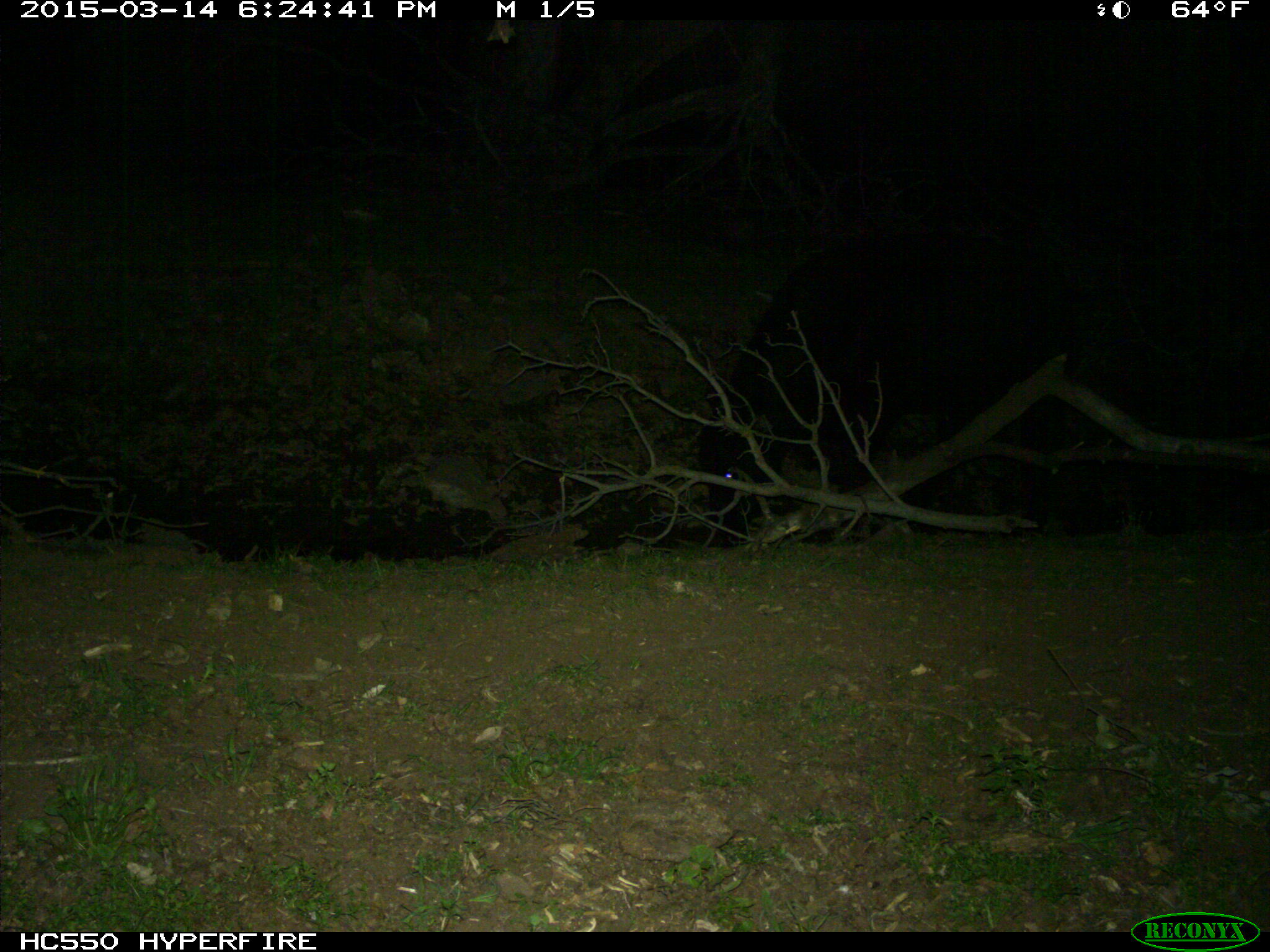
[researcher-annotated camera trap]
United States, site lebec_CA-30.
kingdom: Animalia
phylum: Chordata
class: Mammalia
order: Artiodactyla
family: Bovidae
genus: Bos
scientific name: Bos taurus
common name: domestic cow